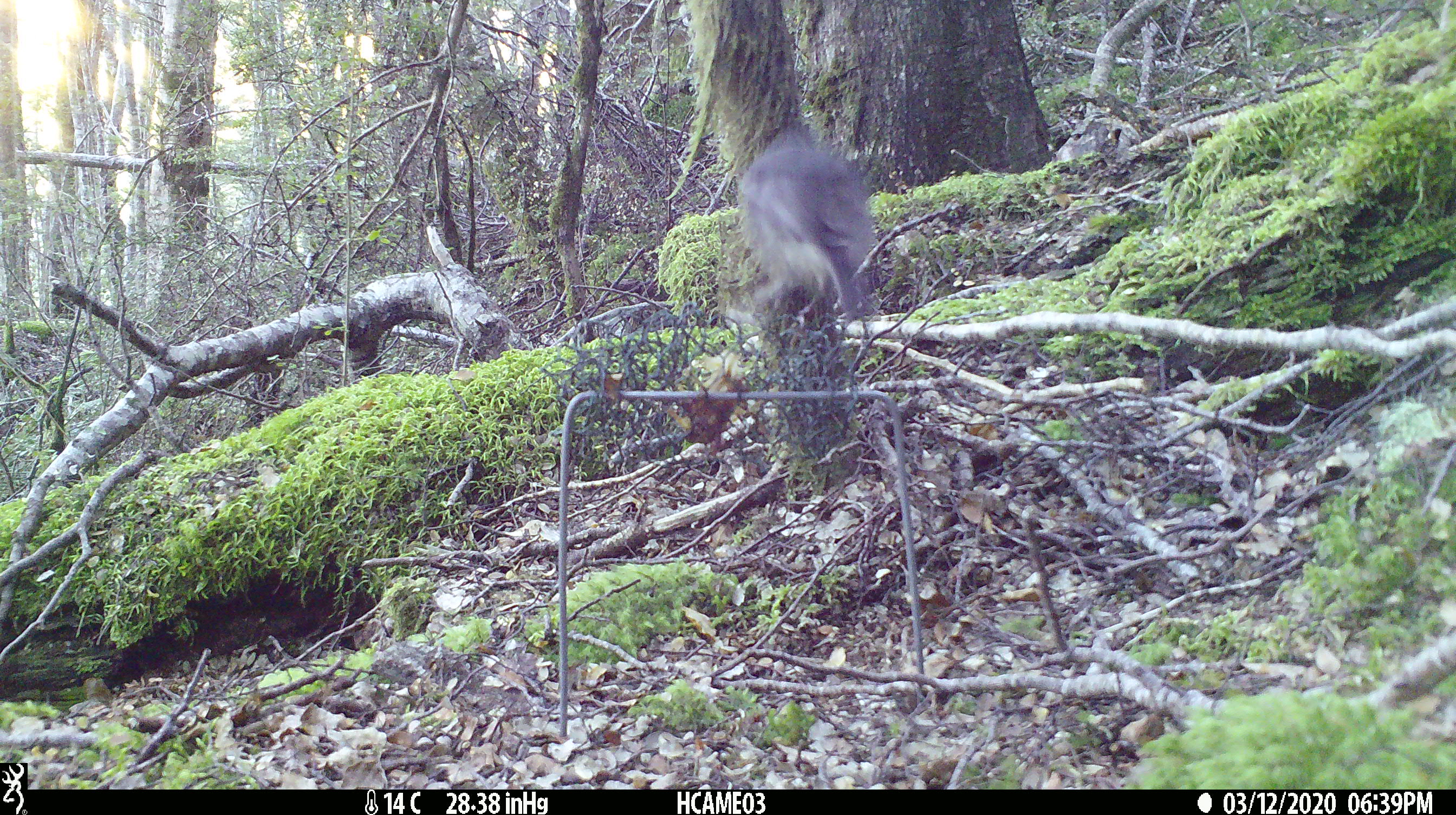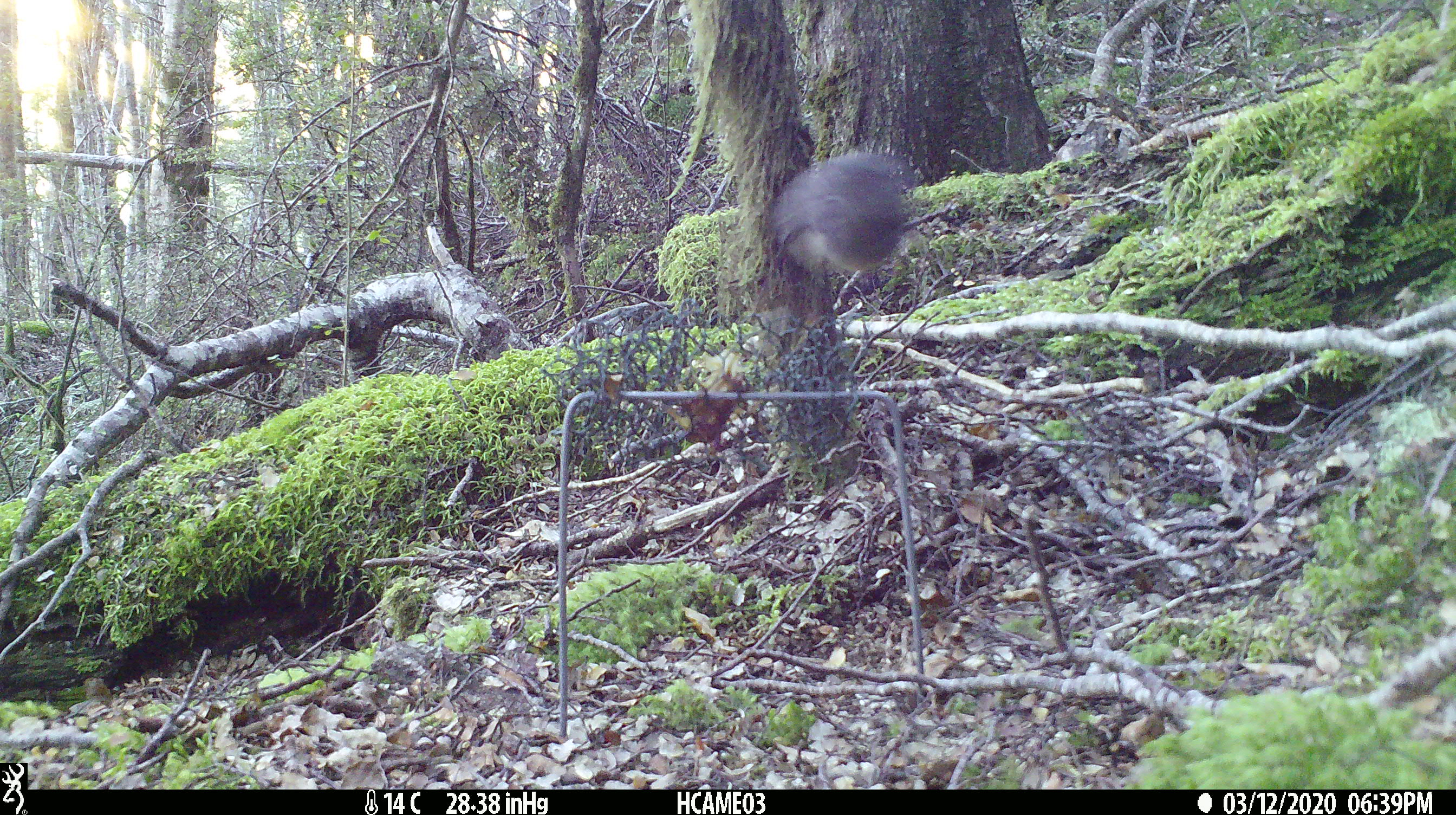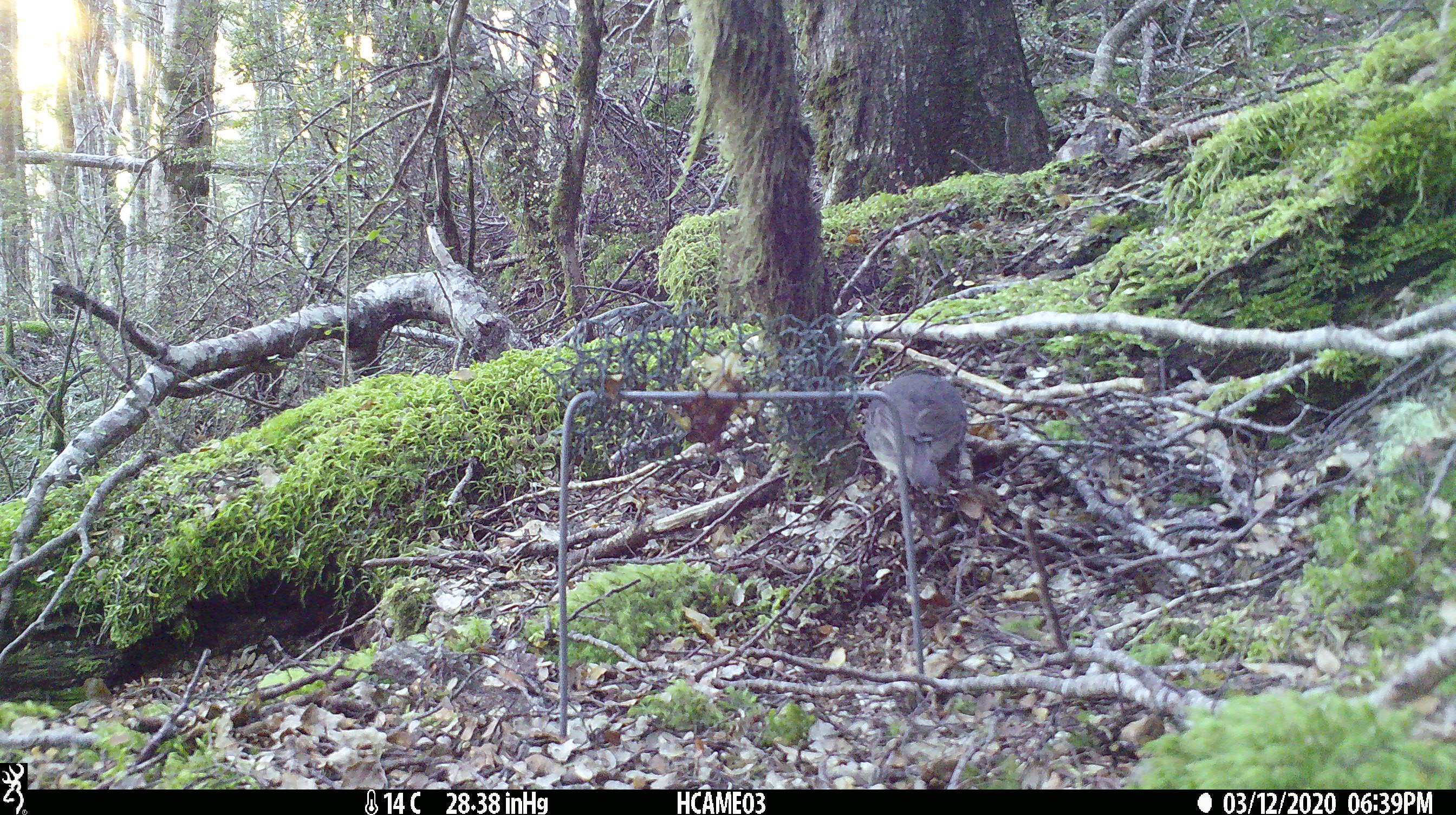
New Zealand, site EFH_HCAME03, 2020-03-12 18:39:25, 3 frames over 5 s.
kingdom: Animalia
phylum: Chordata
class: Aves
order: Passeriformes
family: Petroicidae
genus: Petroica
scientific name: Petroica australis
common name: new zealand robin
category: robin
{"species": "robin (new zealand robin) (Petroica australis)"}